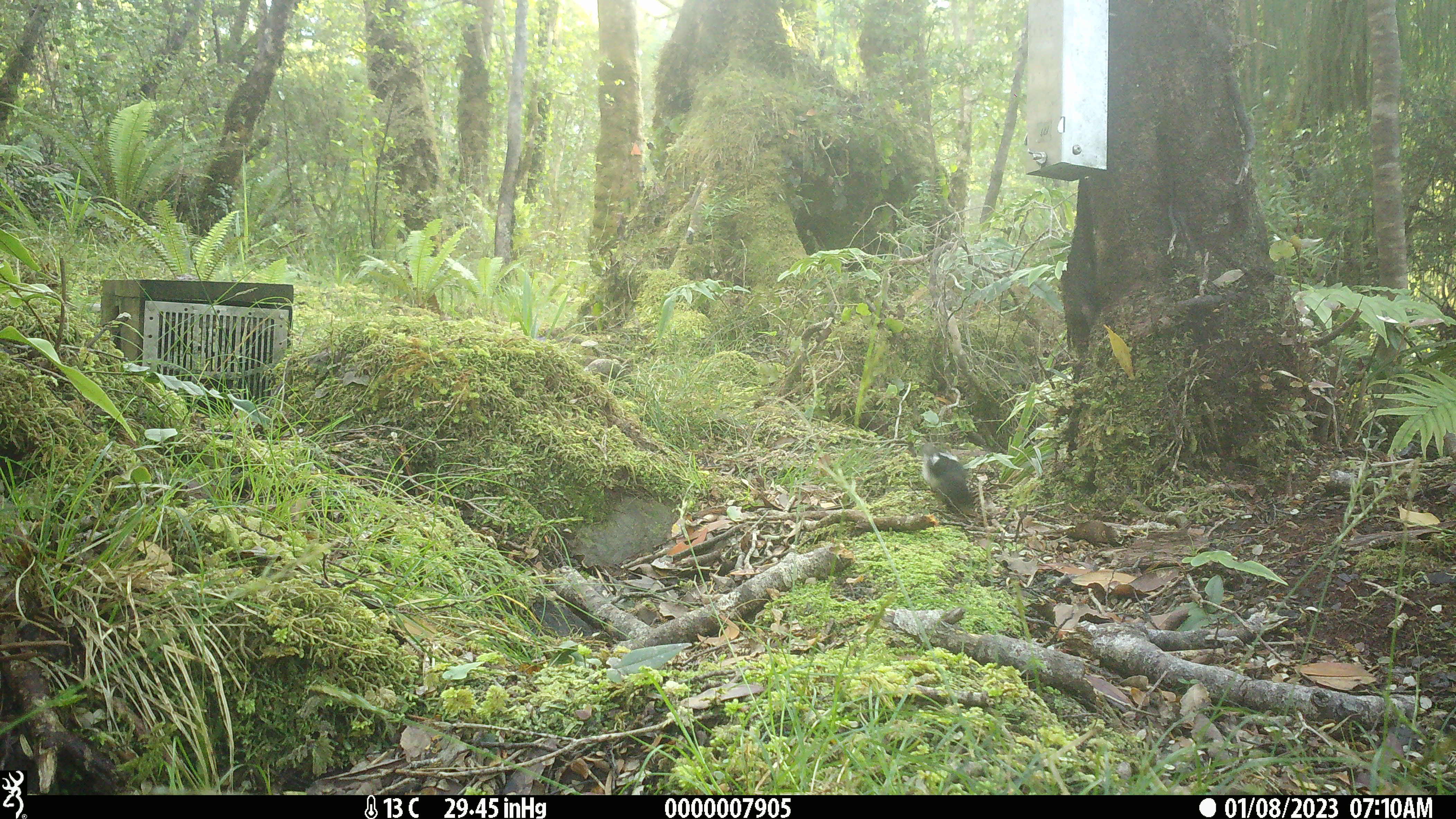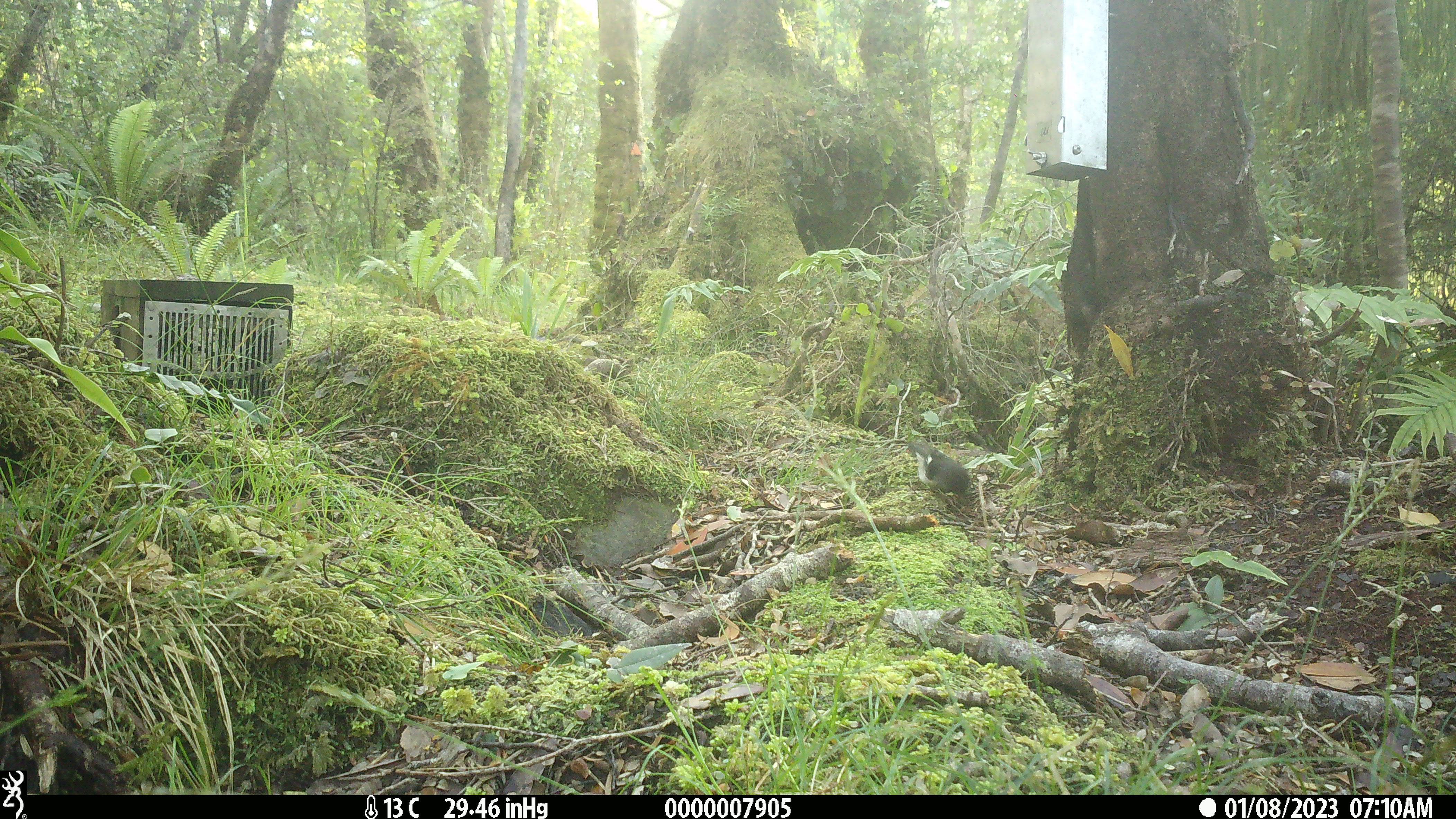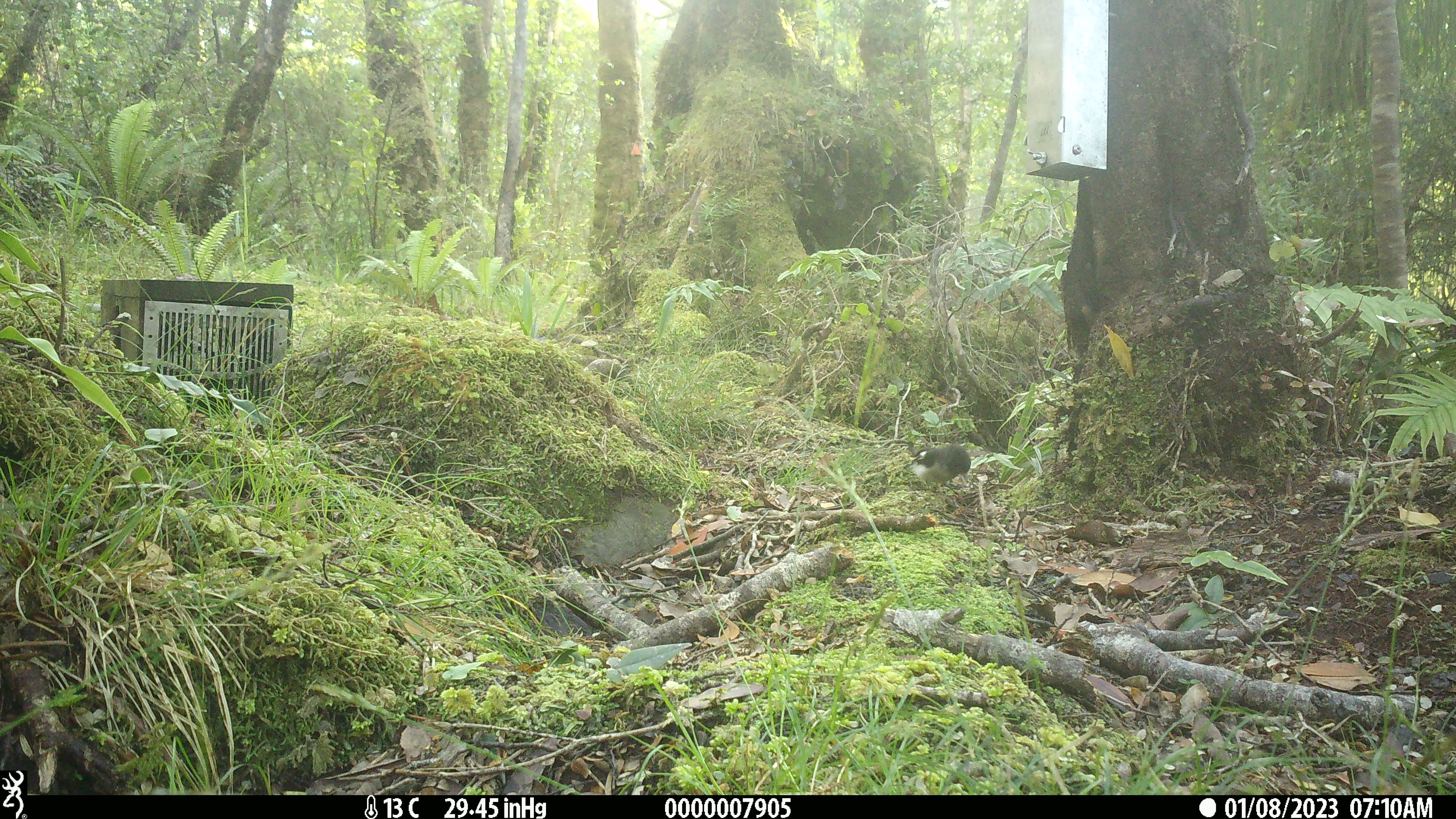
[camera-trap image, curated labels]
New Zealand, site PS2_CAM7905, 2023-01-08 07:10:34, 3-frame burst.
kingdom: Animalia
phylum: Chordata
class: Aves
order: Passeriformes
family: Petroicidae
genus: Petroica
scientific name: Petroica macrocephala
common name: tomtit